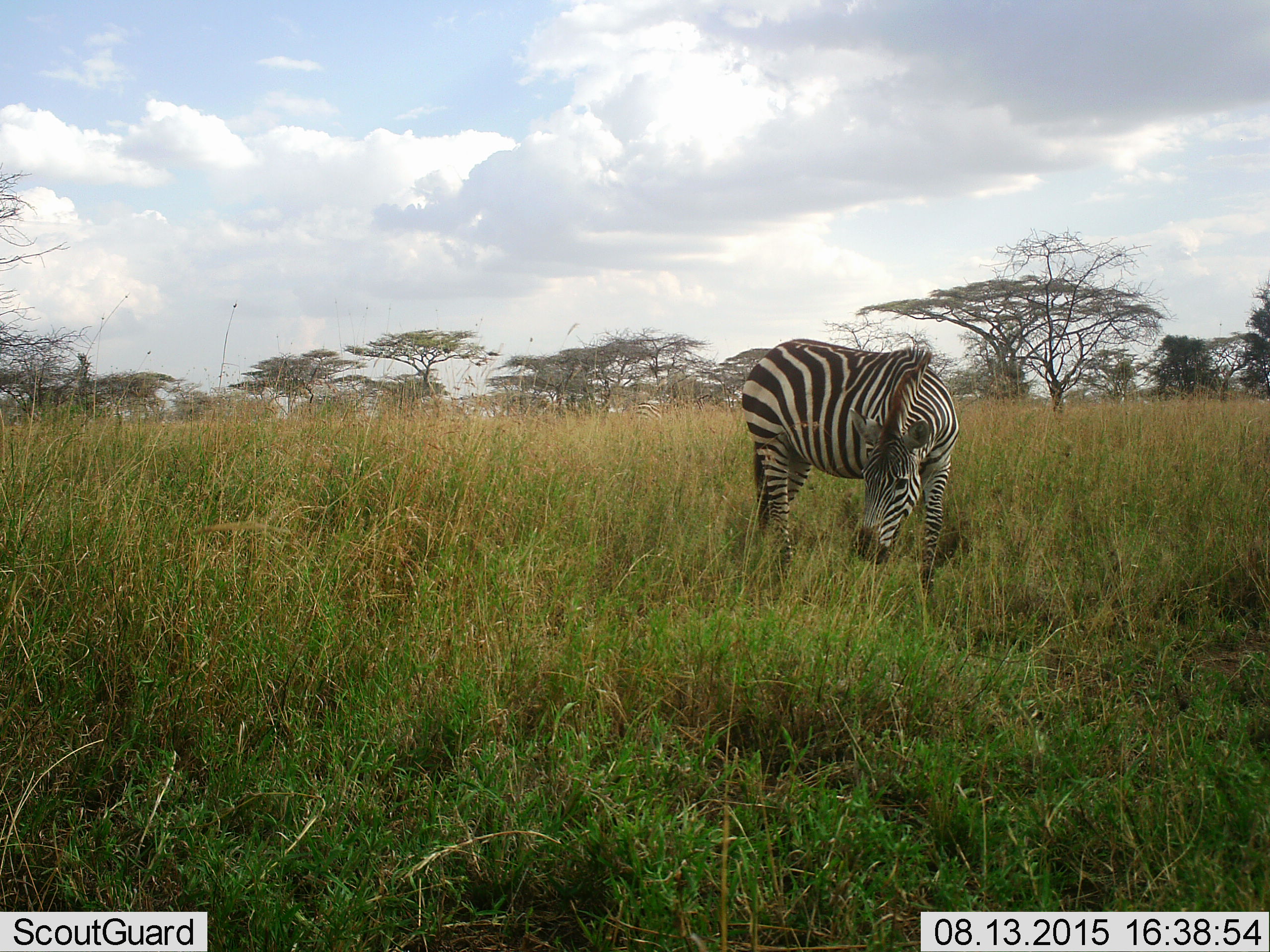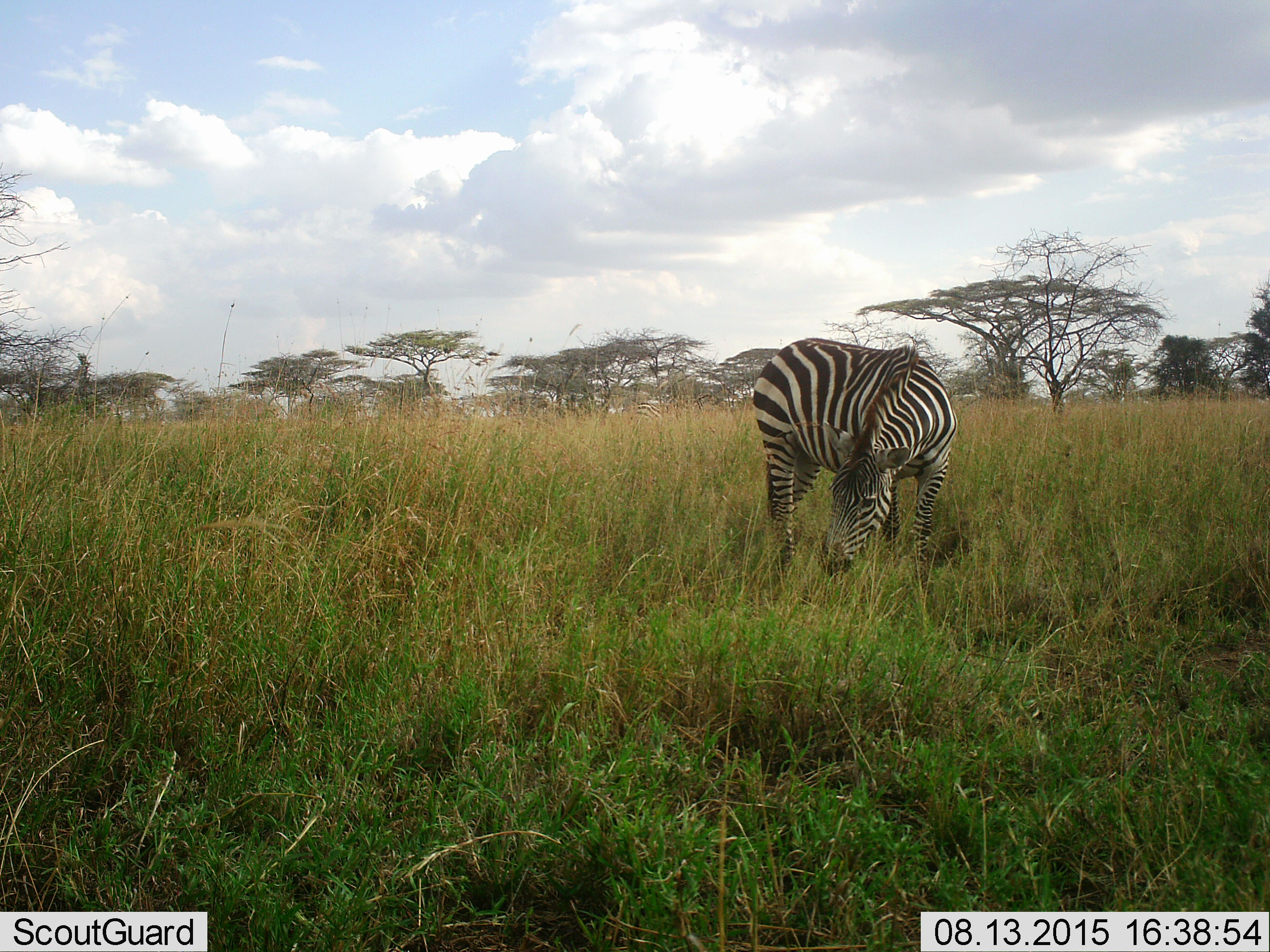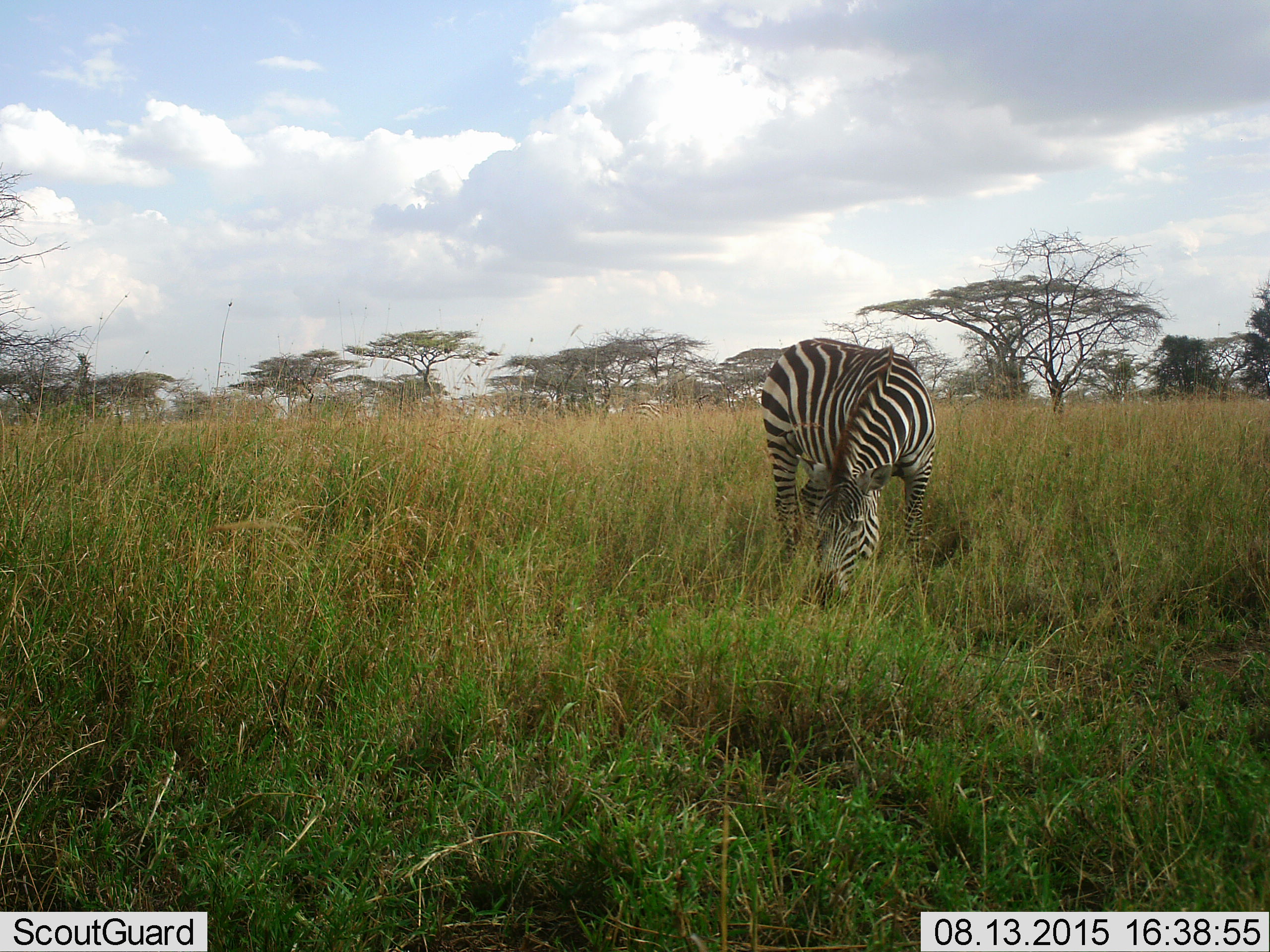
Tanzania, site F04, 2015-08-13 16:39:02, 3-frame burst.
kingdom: Animalia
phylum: Chordata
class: Mammalia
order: Perissodactyla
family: Equidae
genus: Equus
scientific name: Equus quagga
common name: plains zebra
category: zebra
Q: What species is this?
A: Zebra (plains zebra) (Equus quagga).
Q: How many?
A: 1.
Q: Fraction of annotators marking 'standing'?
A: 31%.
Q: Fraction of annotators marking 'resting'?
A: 0%.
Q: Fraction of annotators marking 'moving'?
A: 6%.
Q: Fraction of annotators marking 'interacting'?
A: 0%.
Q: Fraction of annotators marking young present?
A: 0%.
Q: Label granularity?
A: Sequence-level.